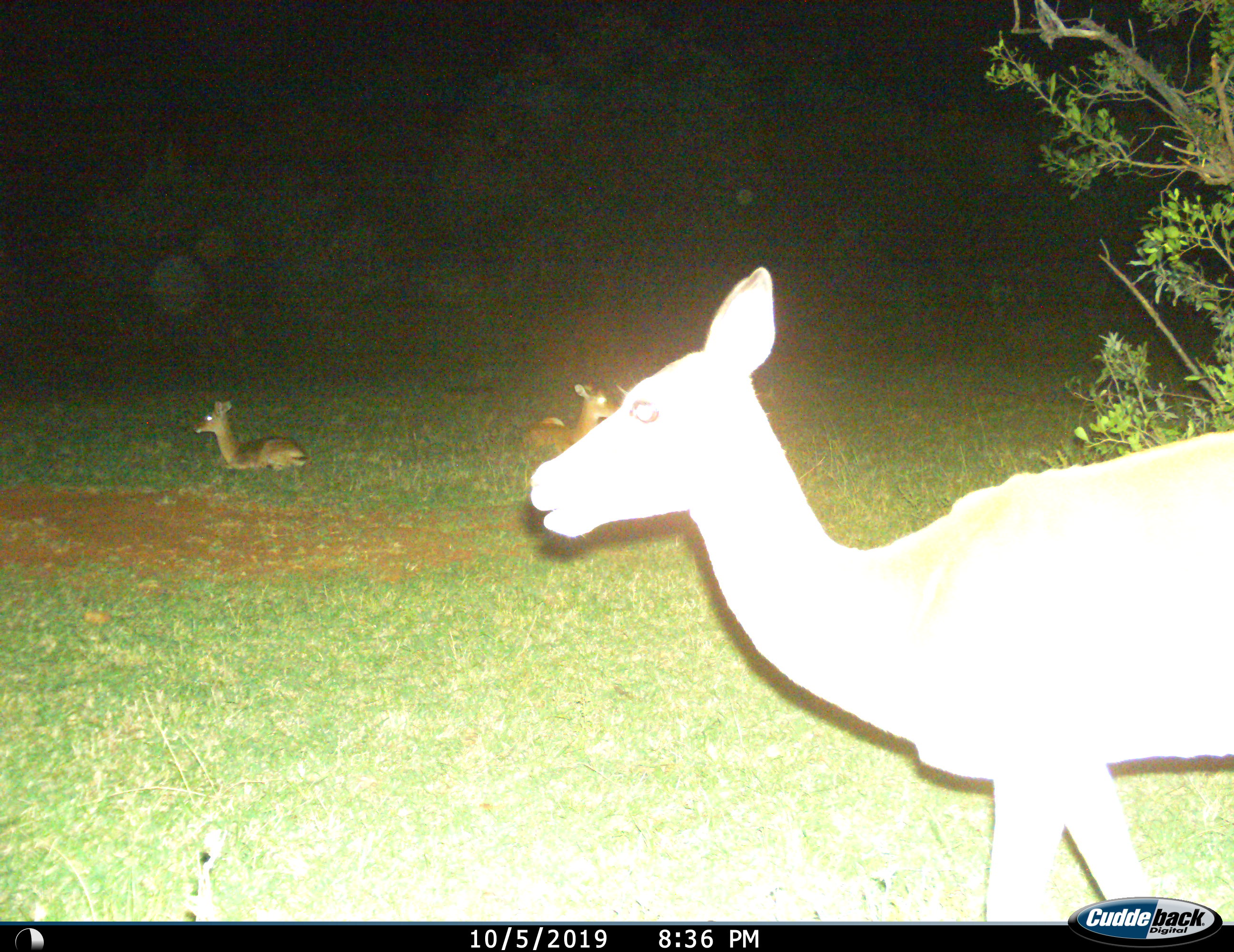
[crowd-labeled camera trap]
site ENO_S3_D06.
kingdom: Animalia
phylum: Chordata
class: Mammalia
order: Artiodactyla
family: Bovidae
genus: Aepyceros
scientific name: Aepyceros melampus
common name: impala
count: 3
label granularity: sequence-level